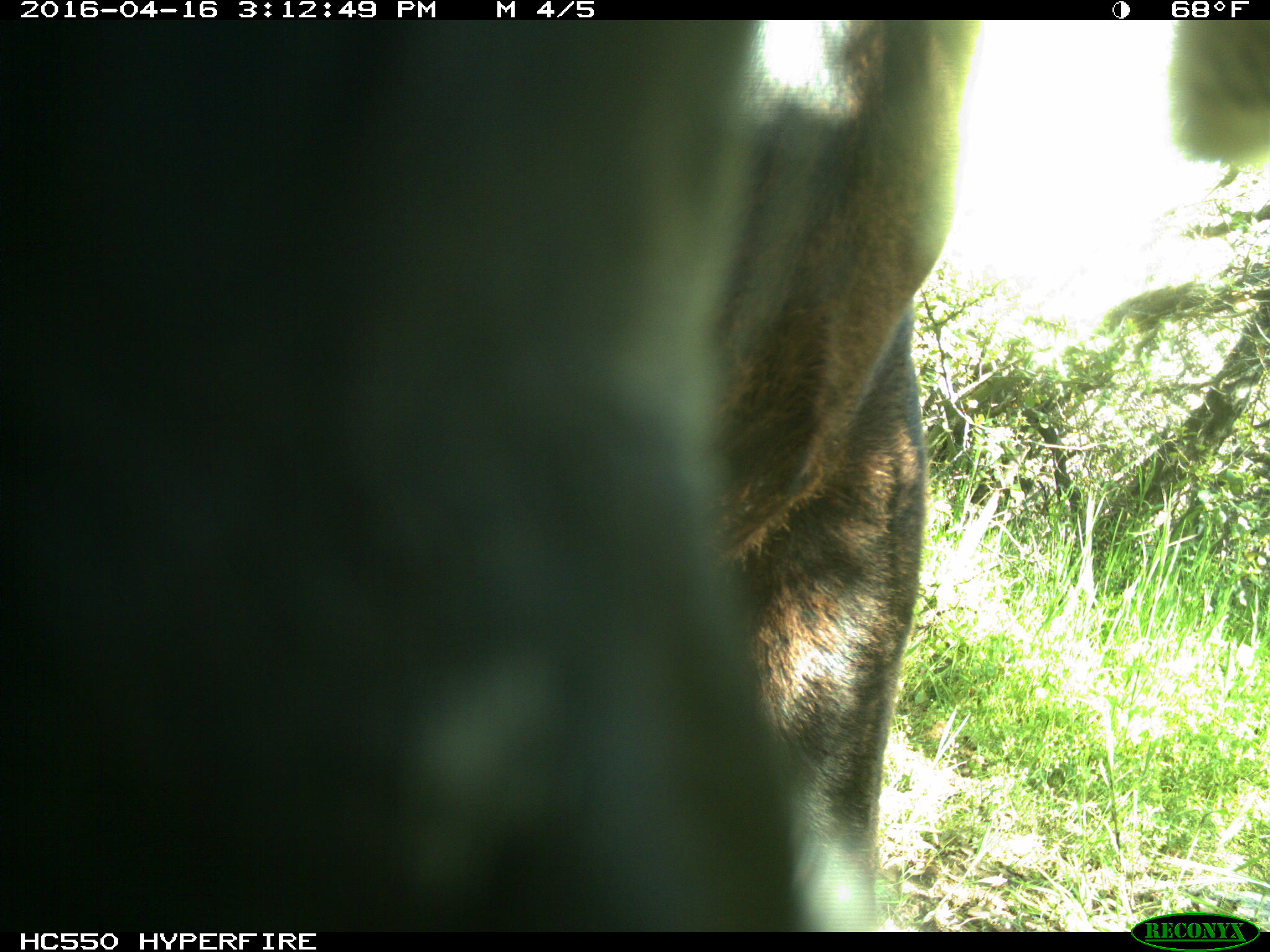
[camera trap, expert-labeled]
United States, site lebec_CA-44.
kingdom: Animalia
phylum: Chordata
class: Mammalia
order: Artiodactyla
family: Bovidae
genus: Bos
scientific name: Bos taurus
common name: domestic cow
Bos taurus (domestic cow).